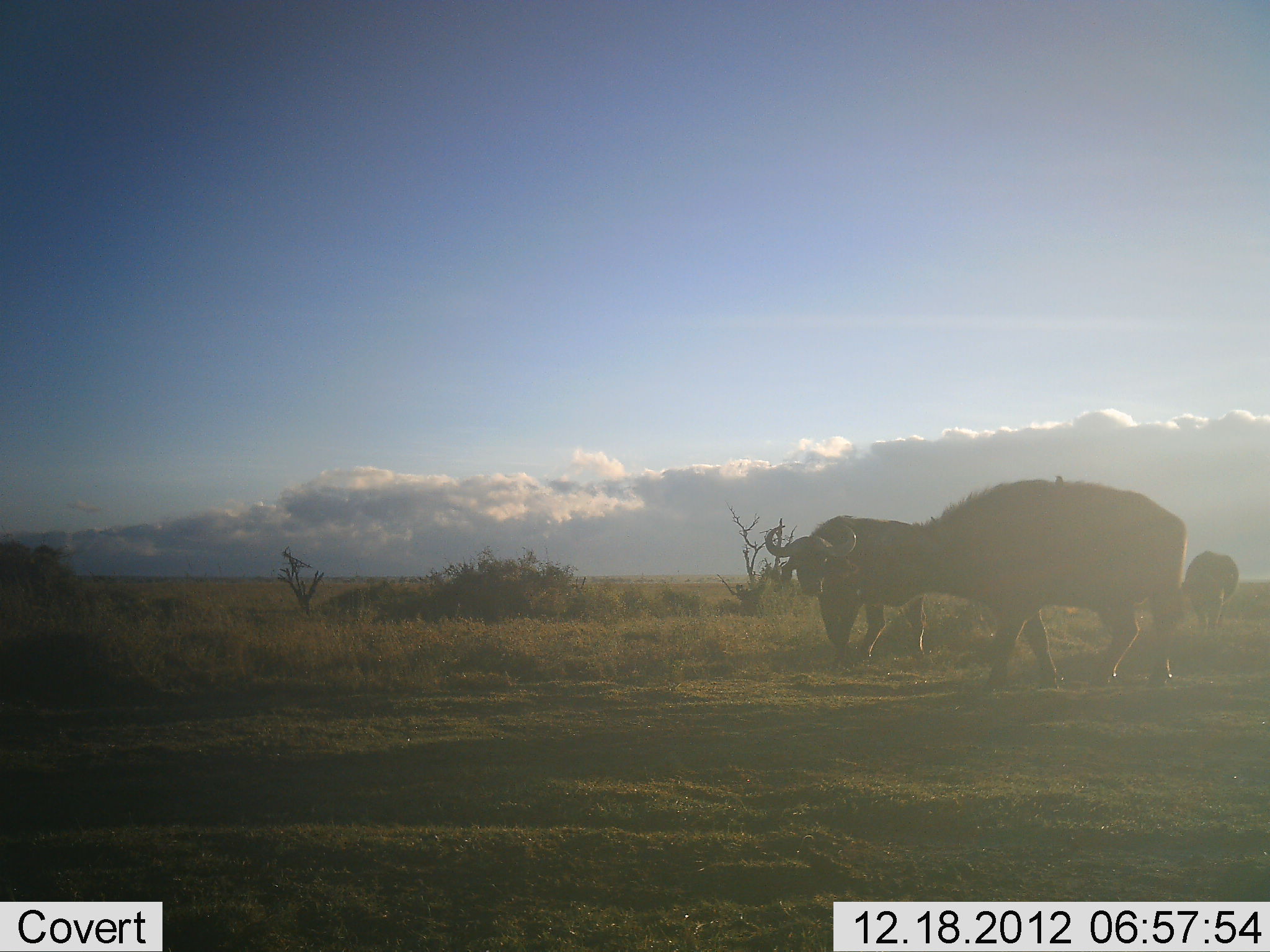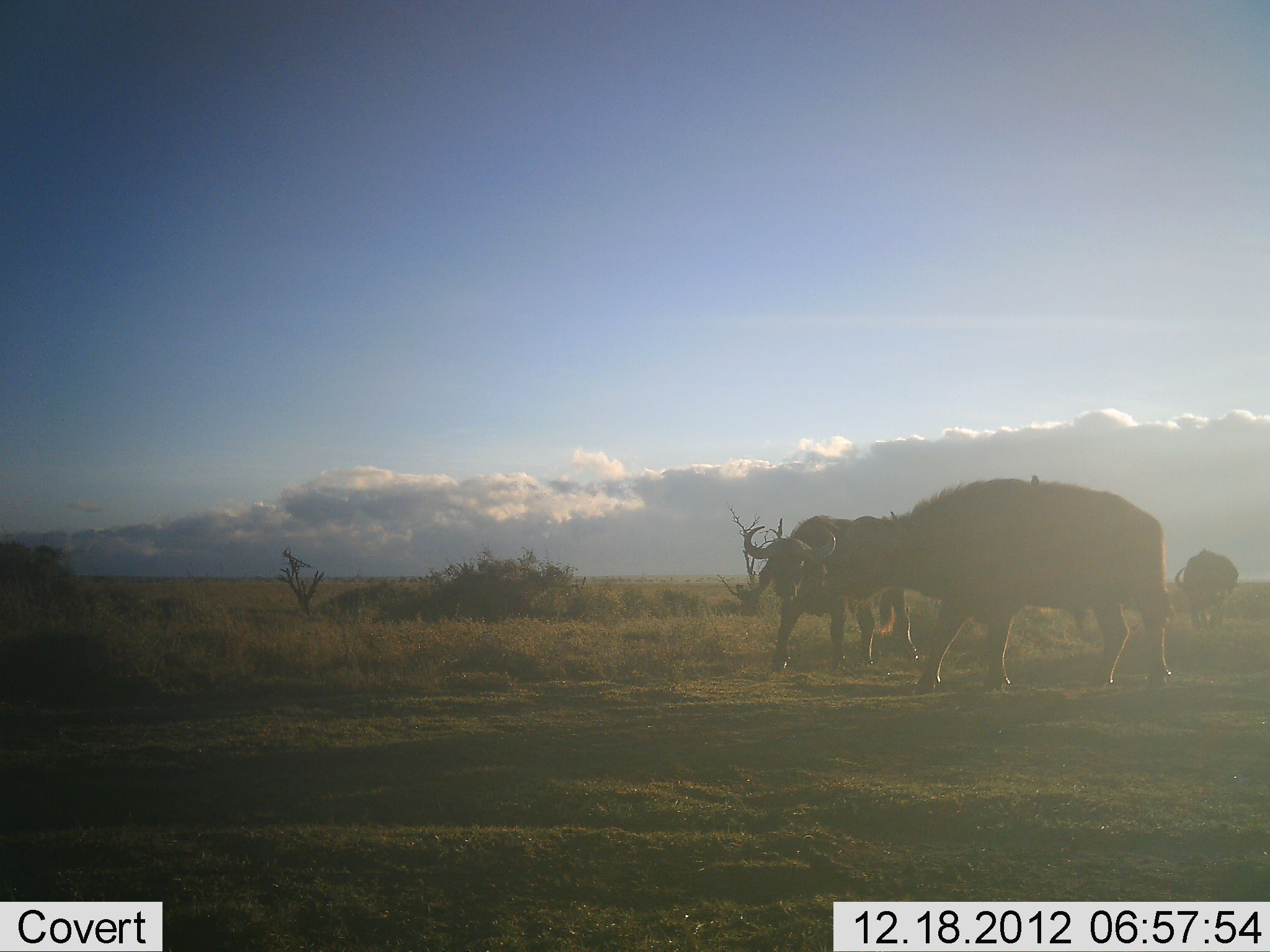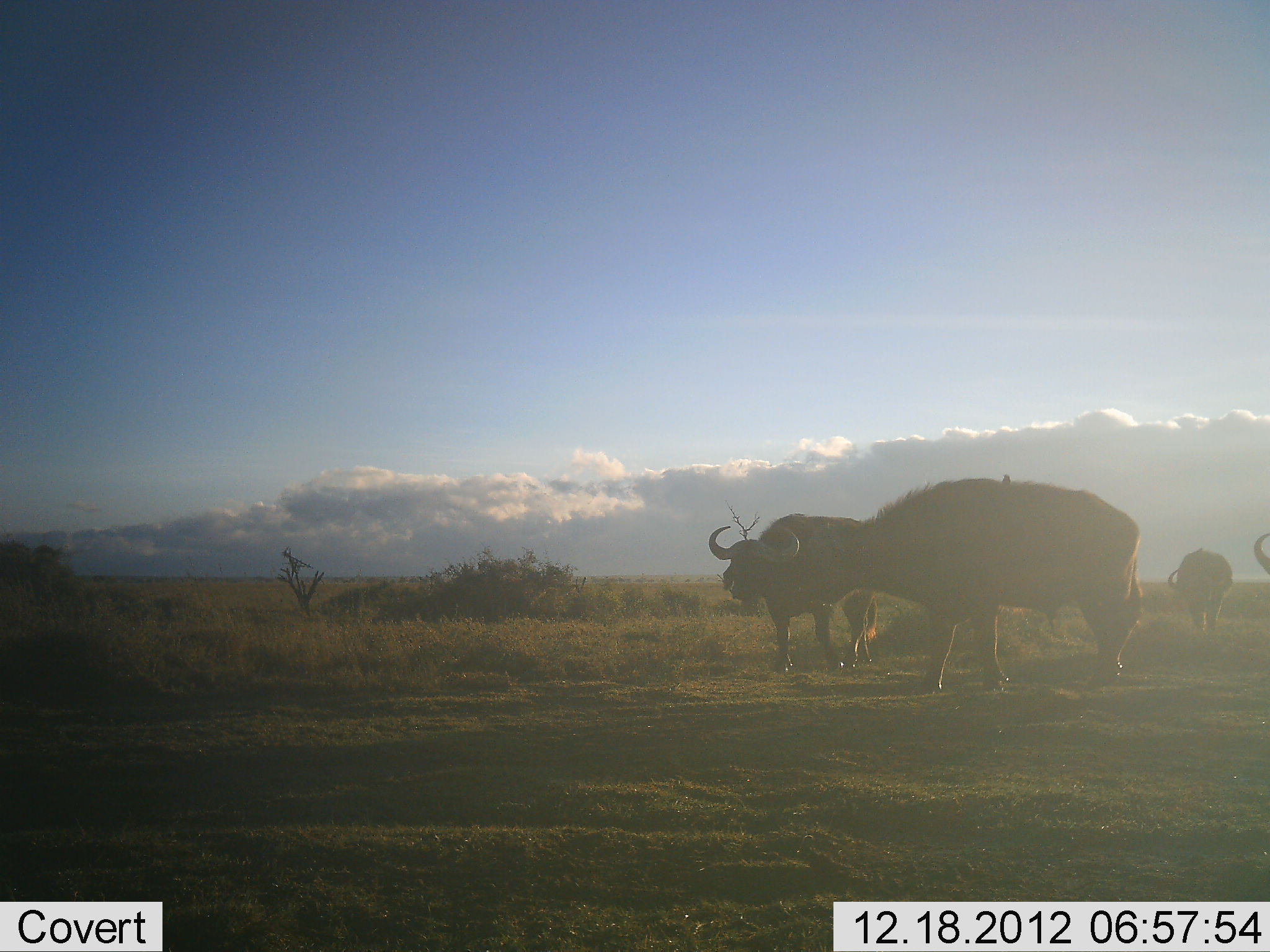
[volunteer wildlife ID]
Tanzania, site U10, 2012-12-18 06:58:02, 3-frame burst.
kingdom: Animalia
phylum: Chordata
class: Mammalia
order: Artiodactyla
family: Bovidae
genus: Syncerus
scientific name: Syncerus caffer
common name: cape buffalo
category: buffalo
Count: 4.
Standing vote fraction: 17%.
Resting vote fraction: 0%.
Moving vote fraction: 92%.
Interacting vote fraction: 0%.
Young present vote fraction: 0%.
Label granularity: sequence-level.